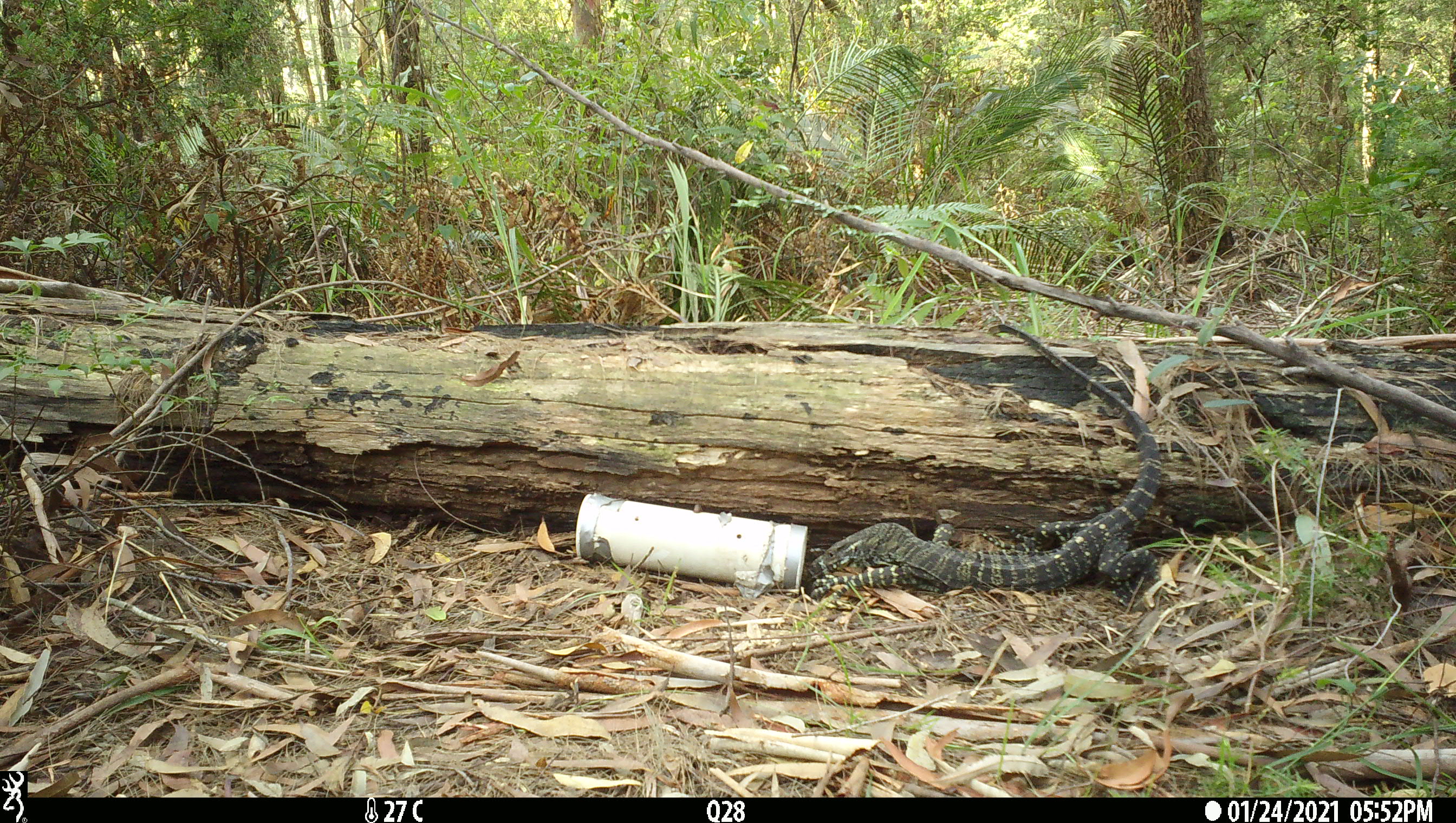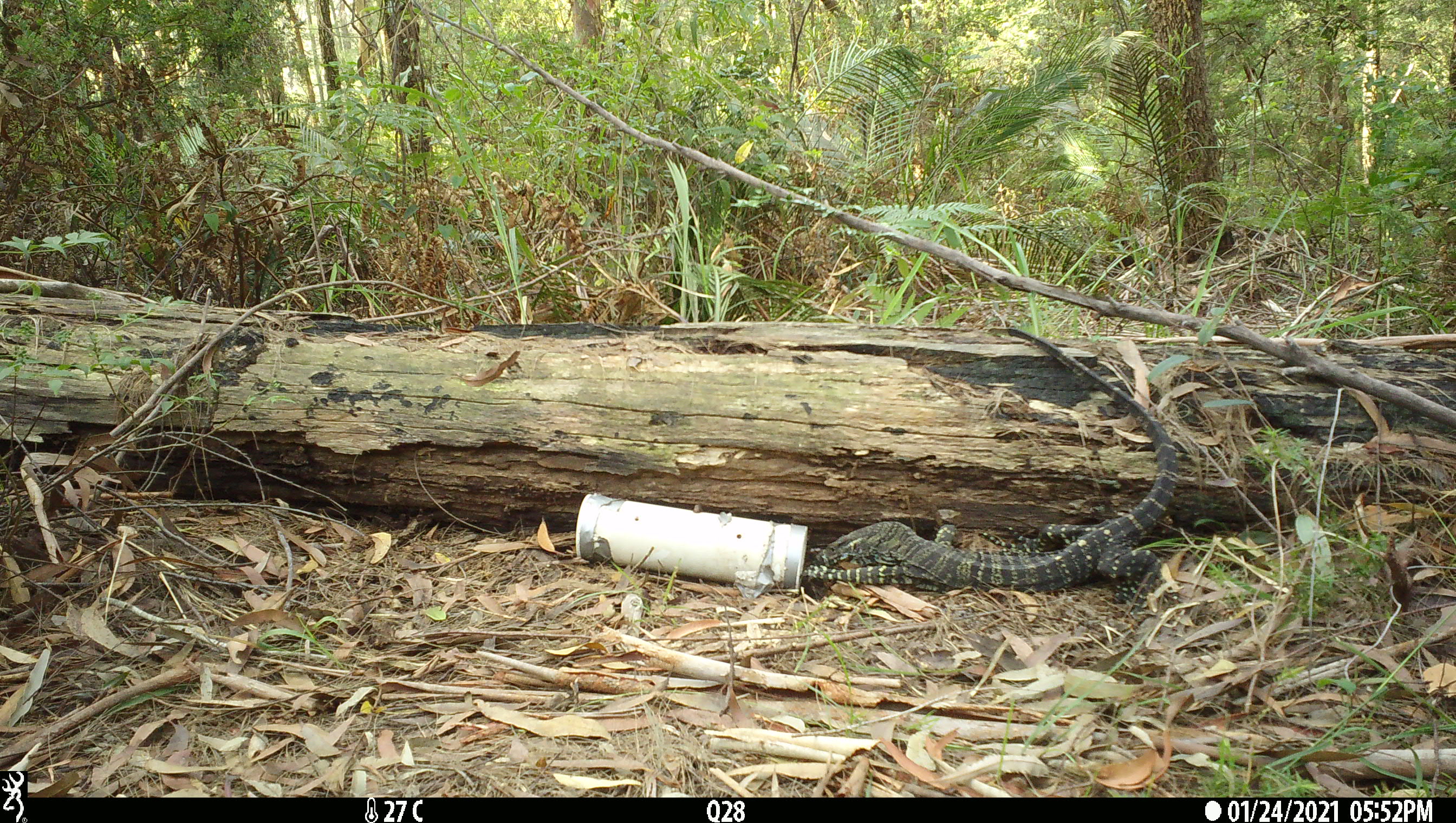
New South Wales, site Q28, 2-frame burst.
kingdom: Animalia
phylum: Chordata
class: Reptilia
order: Squamata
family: Varanidae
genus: Varanus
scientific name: Varanus varius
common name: lace monitor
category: goanna